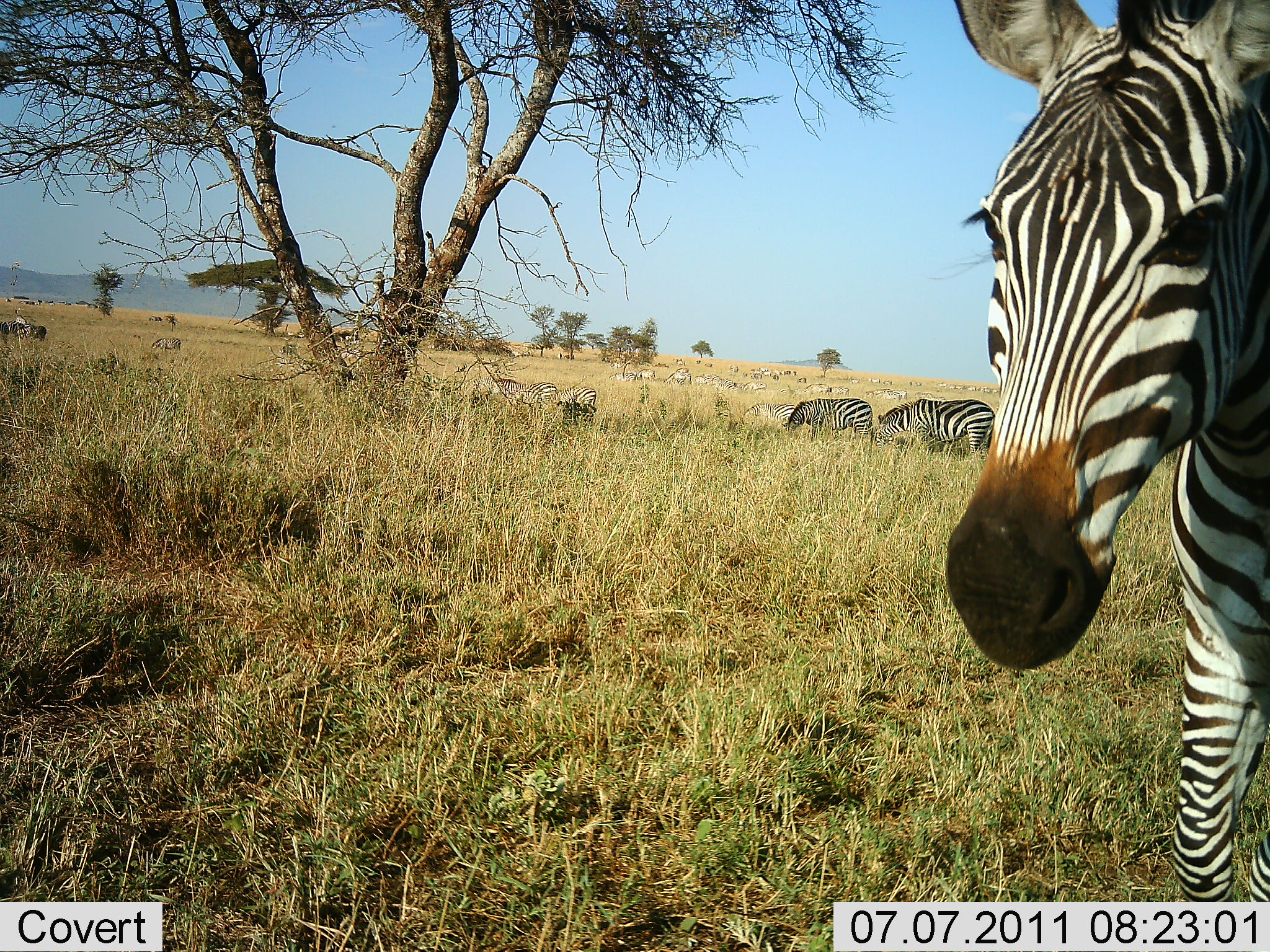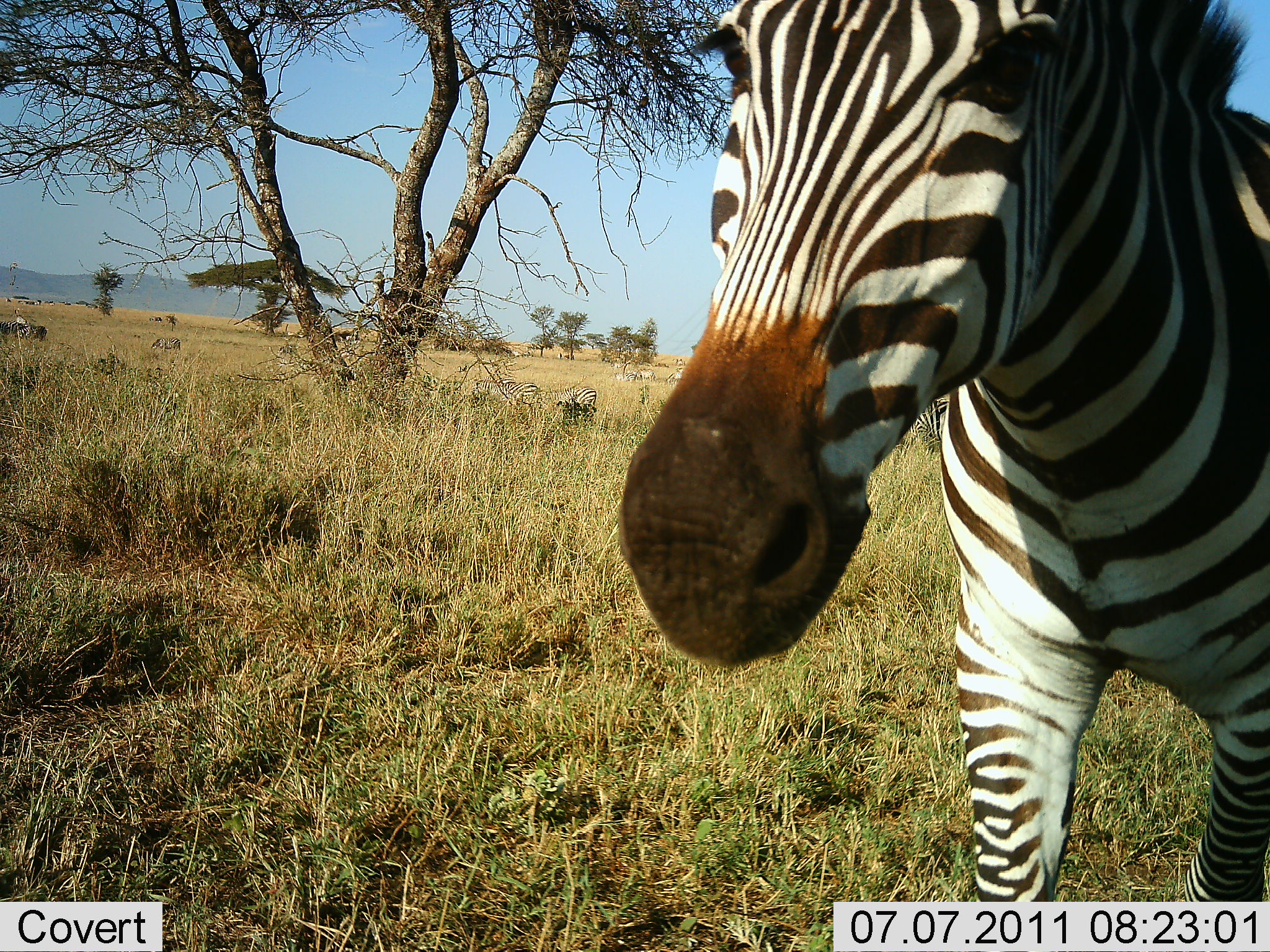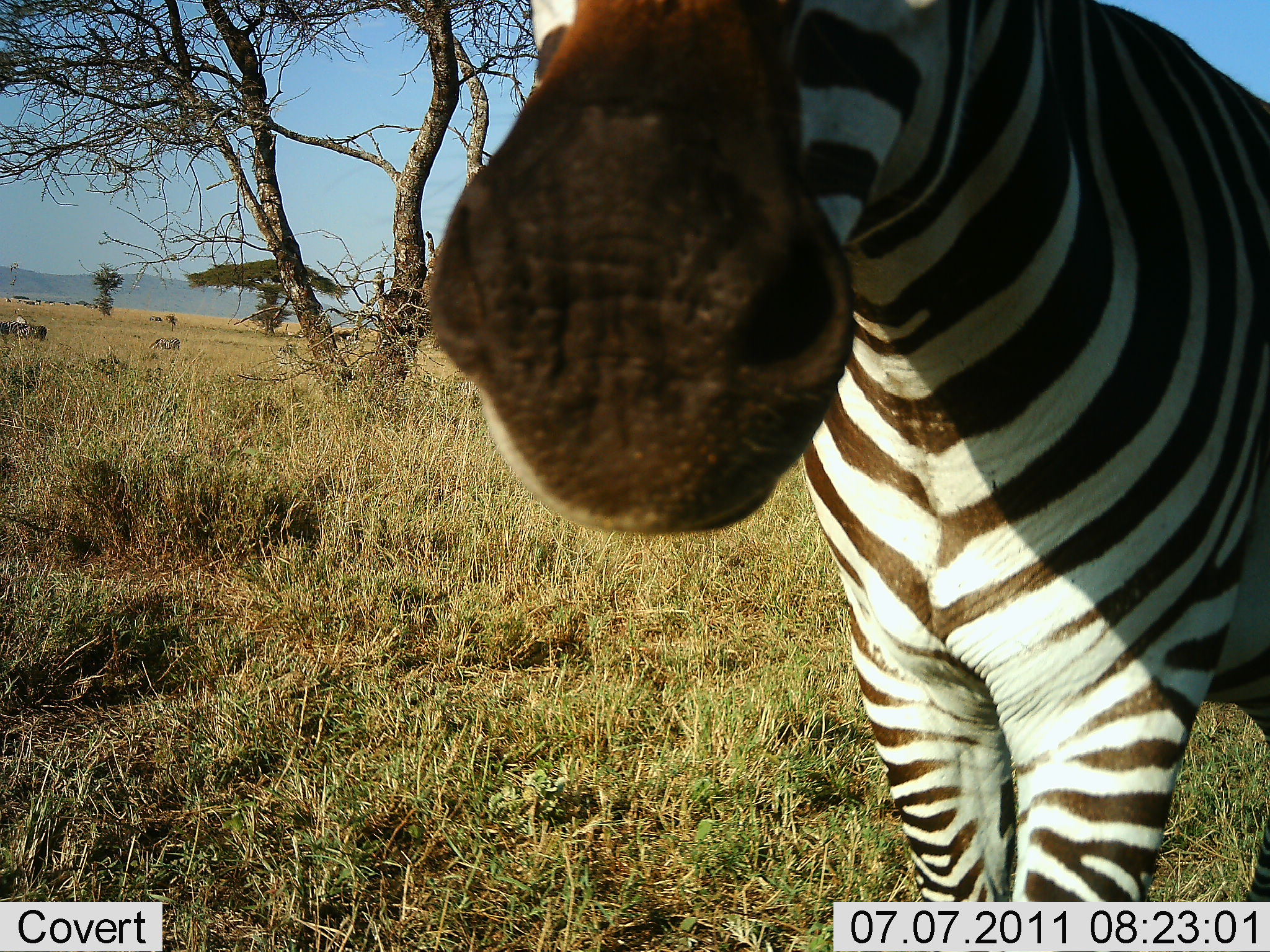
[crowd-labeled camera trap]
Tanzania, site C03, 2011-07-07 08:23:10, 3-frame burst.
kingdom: Animalia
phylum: Chordata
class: Mammalia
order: Perissodactyla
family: Equidae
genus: Equus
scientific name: Equus quagga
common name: plains zebra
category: zebra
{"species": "zebra (plains zebra) (Equus quagga)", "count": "11-50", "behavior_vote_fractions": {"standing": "62%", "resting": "8%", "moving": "85%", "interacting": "31%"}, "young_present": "0%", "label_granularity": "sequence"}